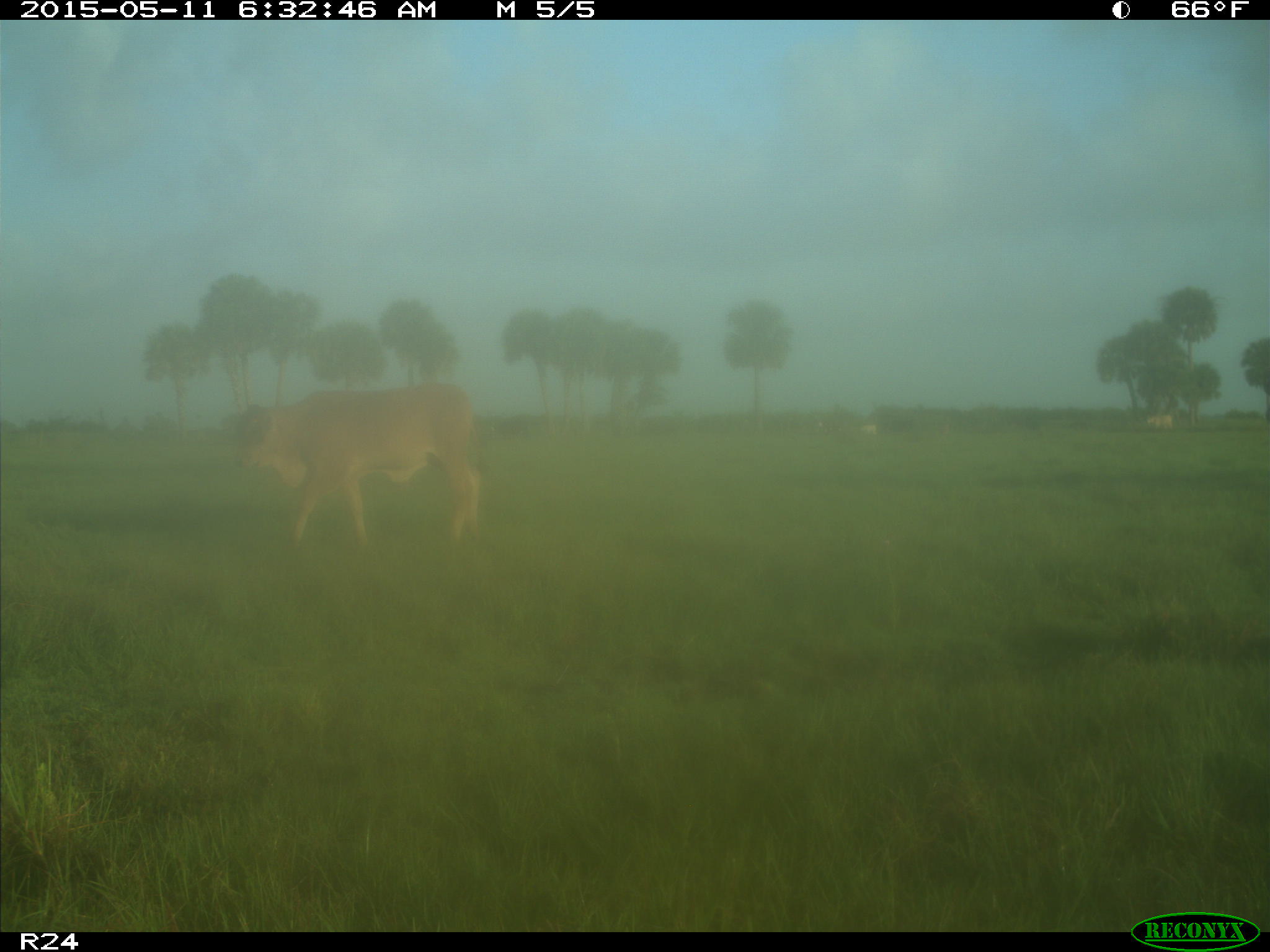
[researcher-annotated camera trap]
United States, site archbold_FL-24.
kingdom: Animalia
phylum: Chordata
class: Mammalia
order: Artiodactyla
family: Bovidae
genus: Bos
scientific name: Bos taurus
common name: domestic cow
Bos taurus (domestic cow).